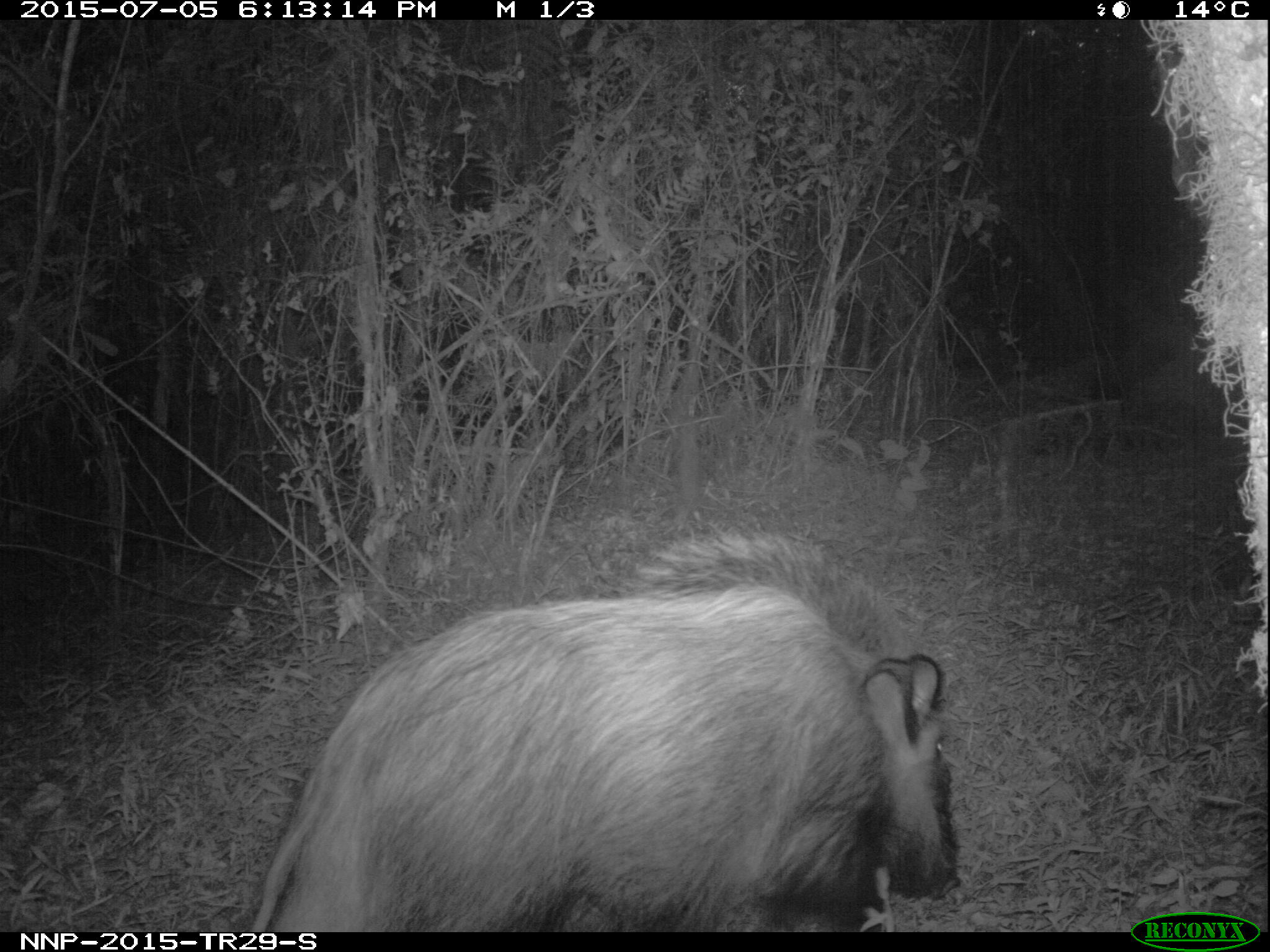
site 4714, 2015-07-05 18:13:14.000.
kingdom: Animalia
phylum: Chordata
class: Mammalia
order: Artiodactyla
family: Suidae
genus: Potamochoerus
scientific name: Potamochoerus larvatus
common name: bushpig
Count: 1.